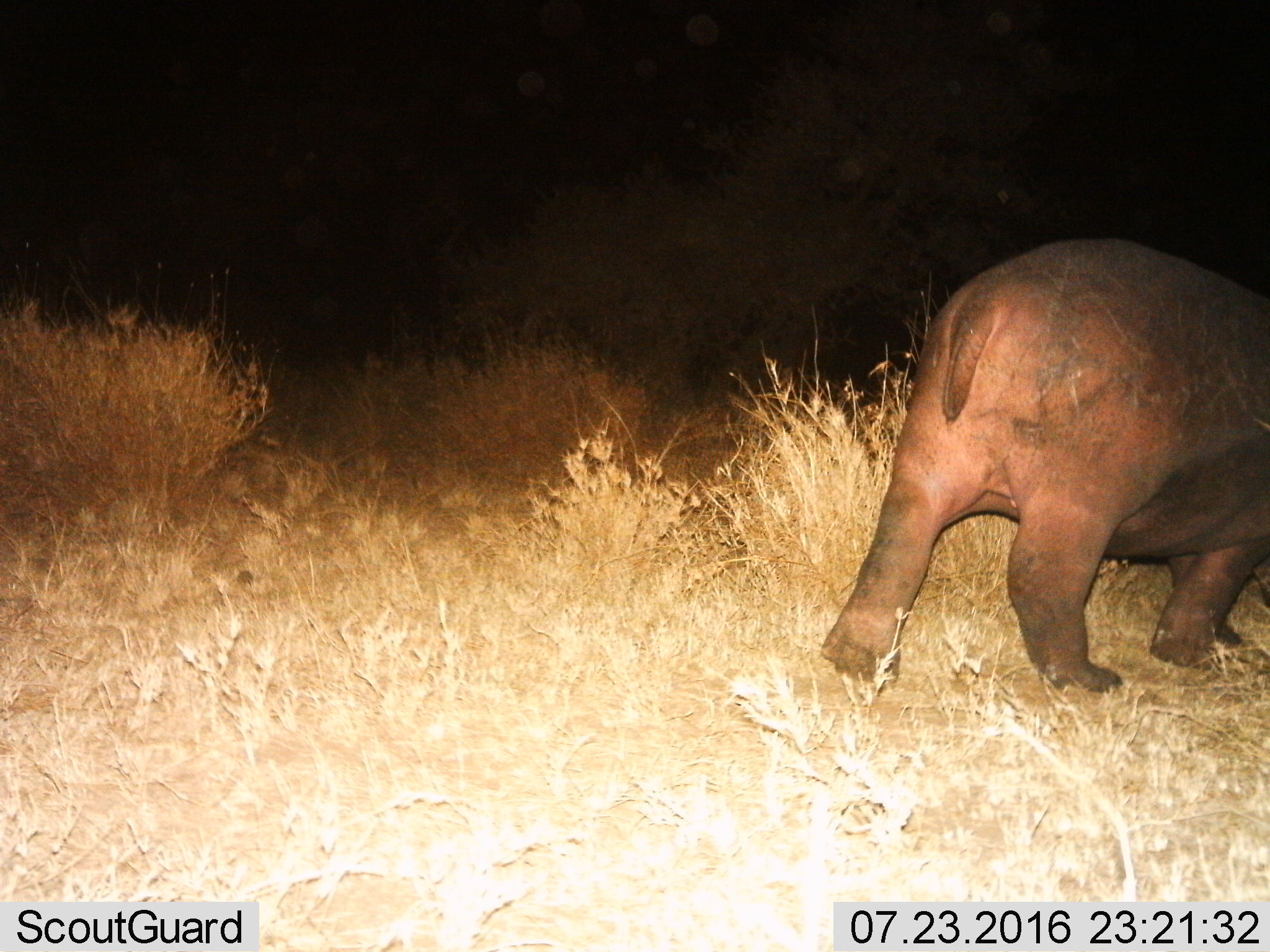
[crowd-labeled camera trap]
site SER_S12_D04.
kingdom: Animalia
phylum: Chordata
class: Mammalia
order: Artiodactyla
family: Hippopotamidae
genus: Hippopotamus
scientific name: Hippopotamus amphibius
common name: hippopotamus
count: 1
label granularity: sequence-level